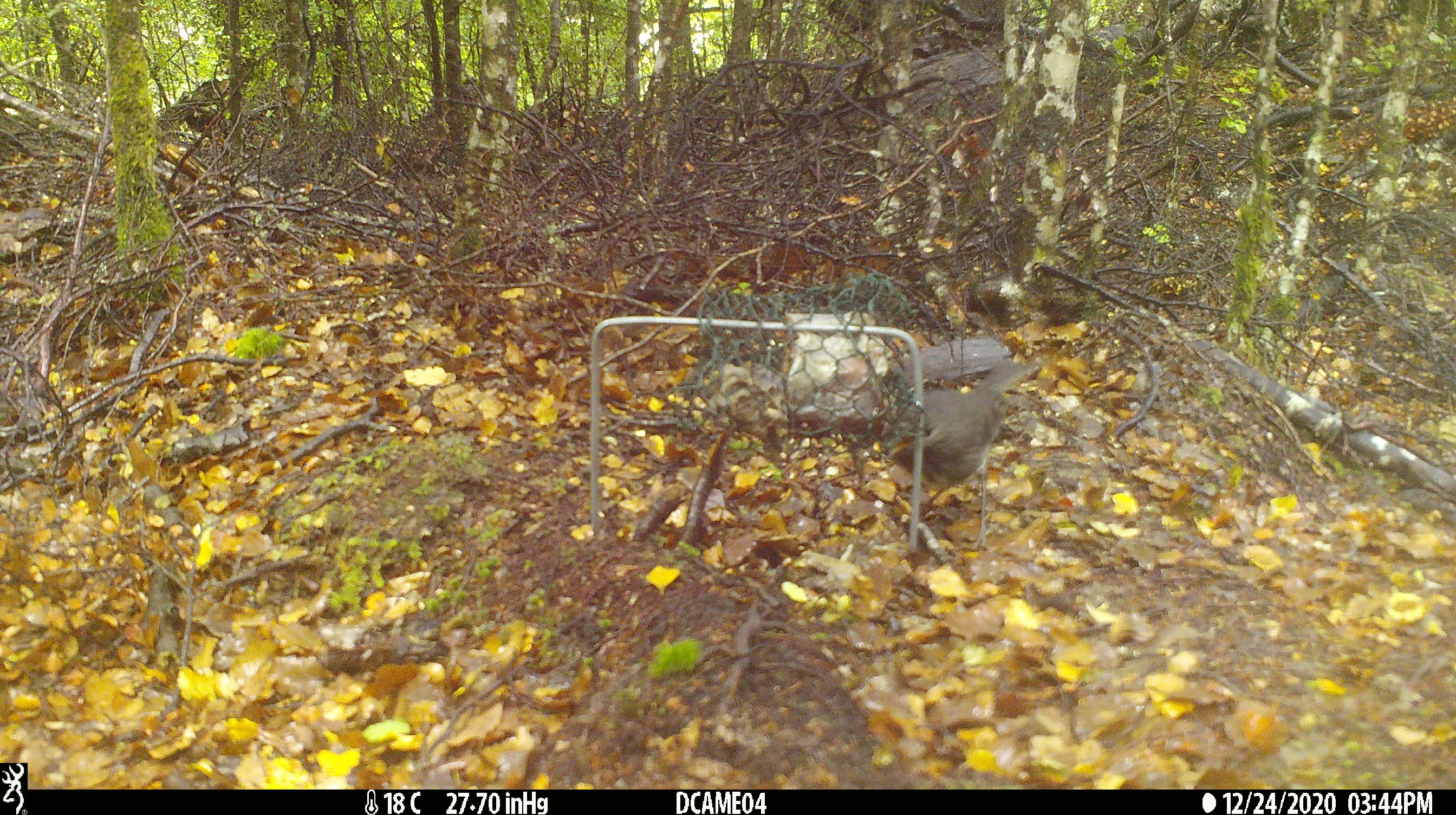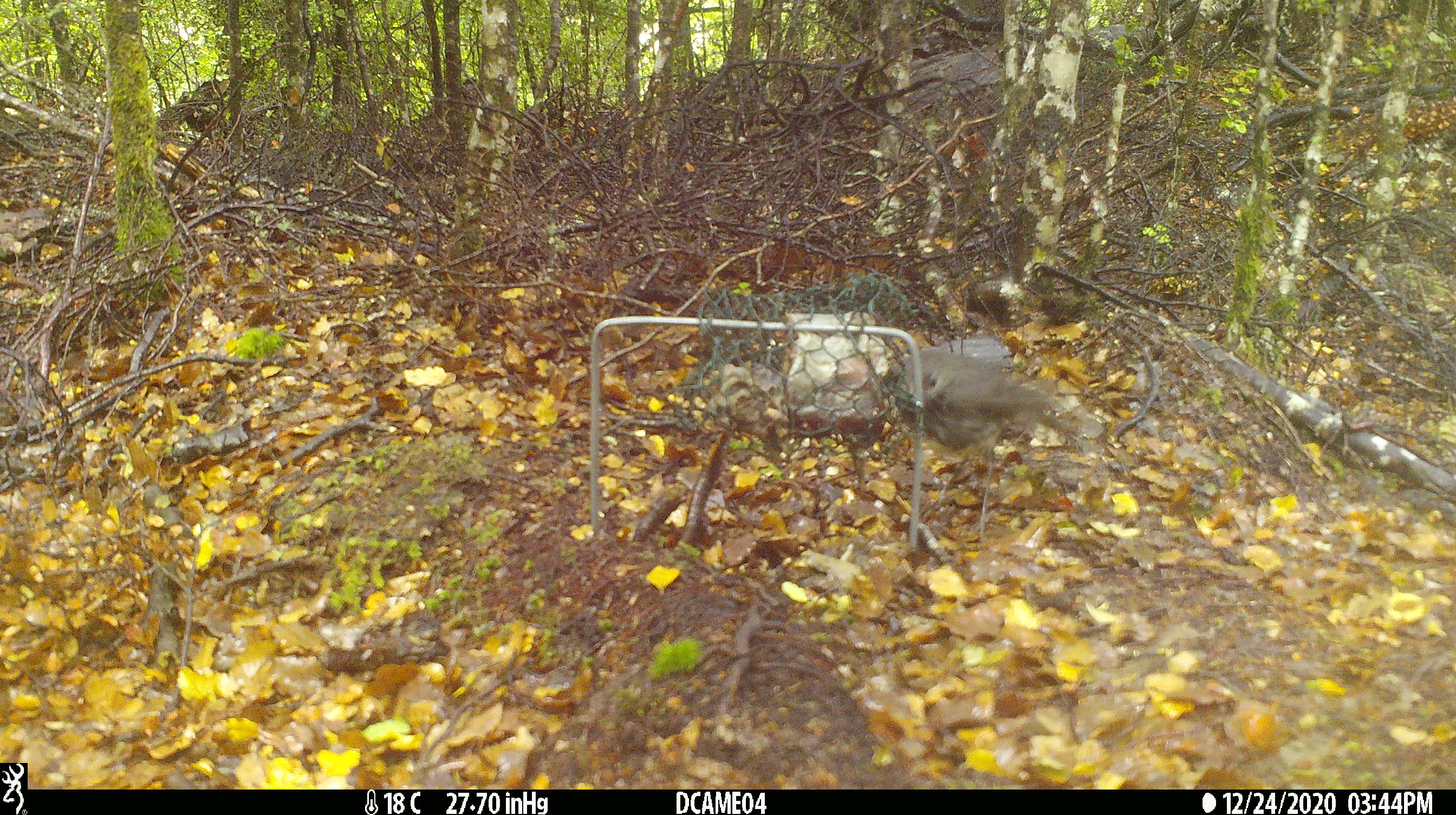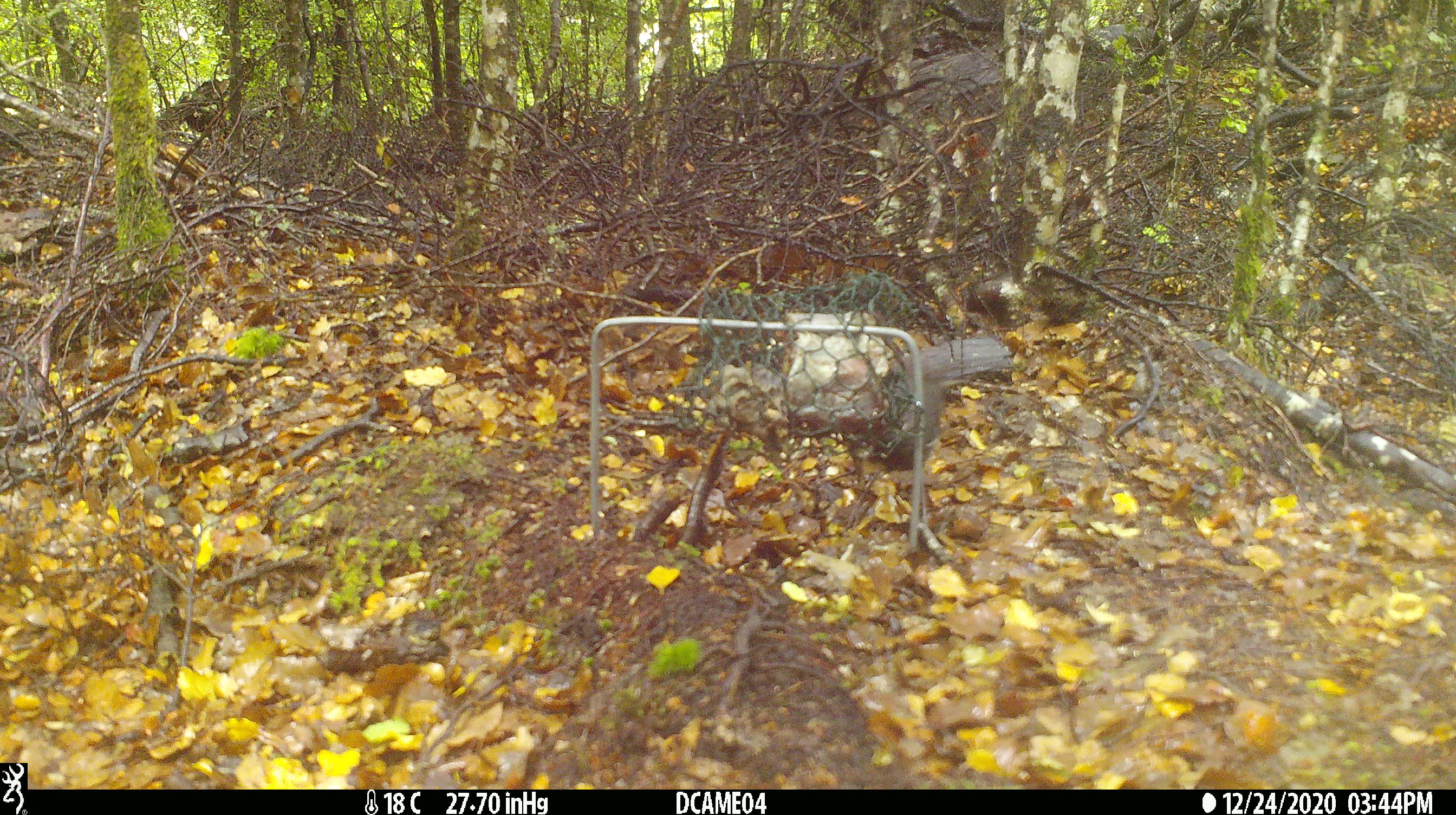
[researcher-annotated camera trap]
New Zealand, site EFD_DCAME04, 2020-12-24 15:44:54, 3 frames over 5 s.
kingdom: Animalia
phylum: Chordata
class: Aves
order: Passeriformes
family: Petroicidae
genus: Petroica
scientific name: Petroica australis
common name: new zealand robin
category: robin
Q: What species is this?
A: Robin (new zealand robin) (Petroica australis).